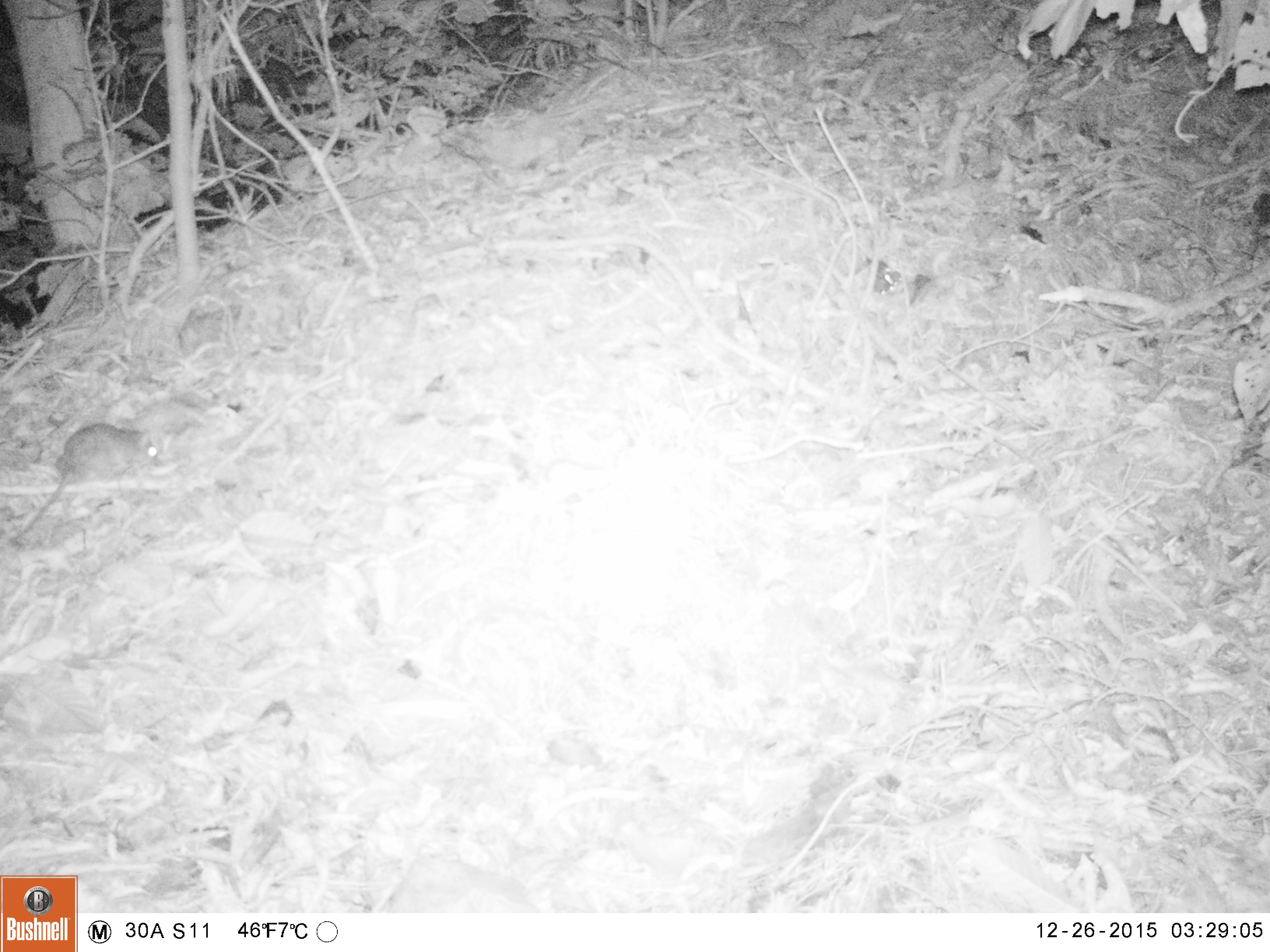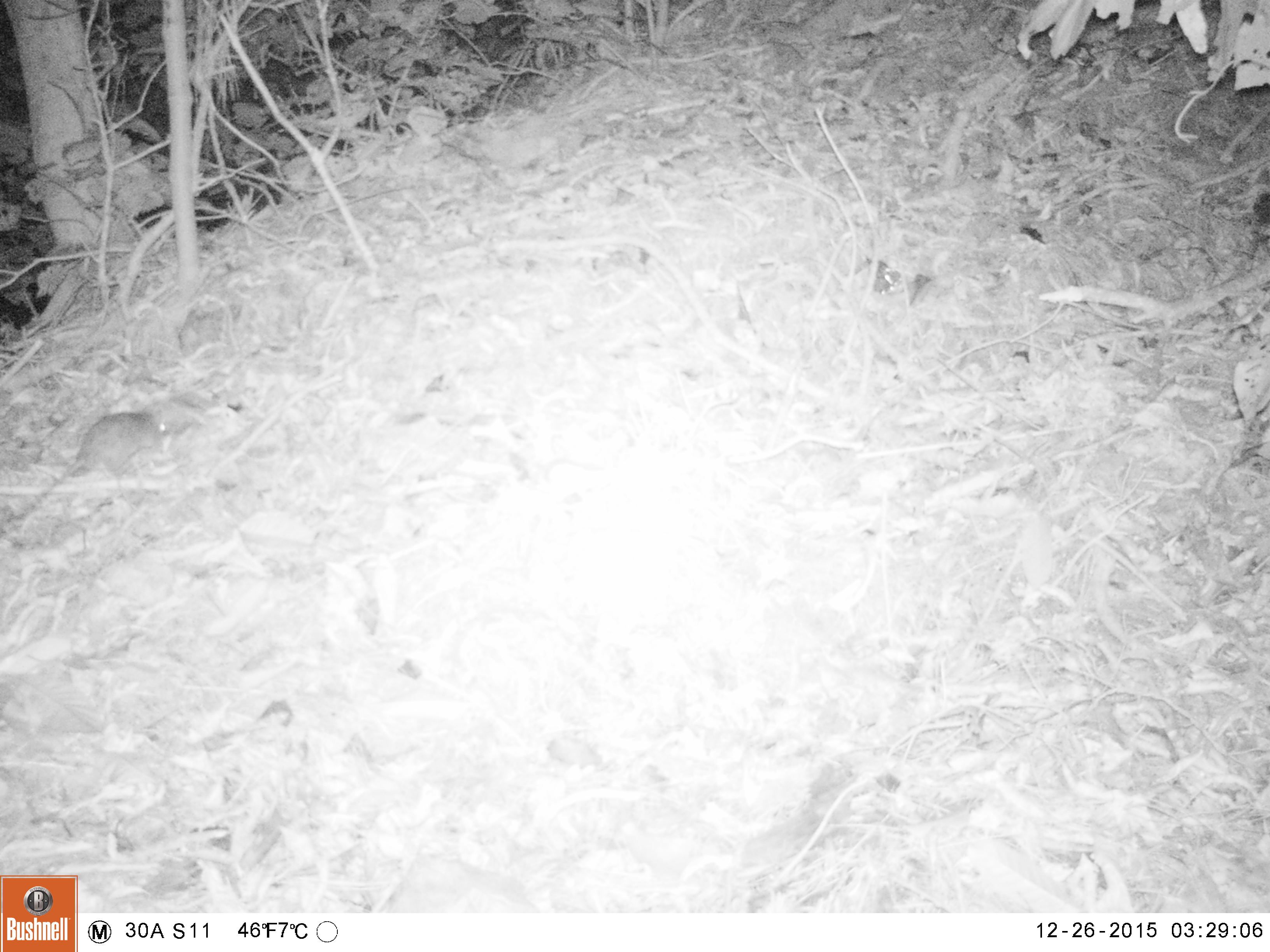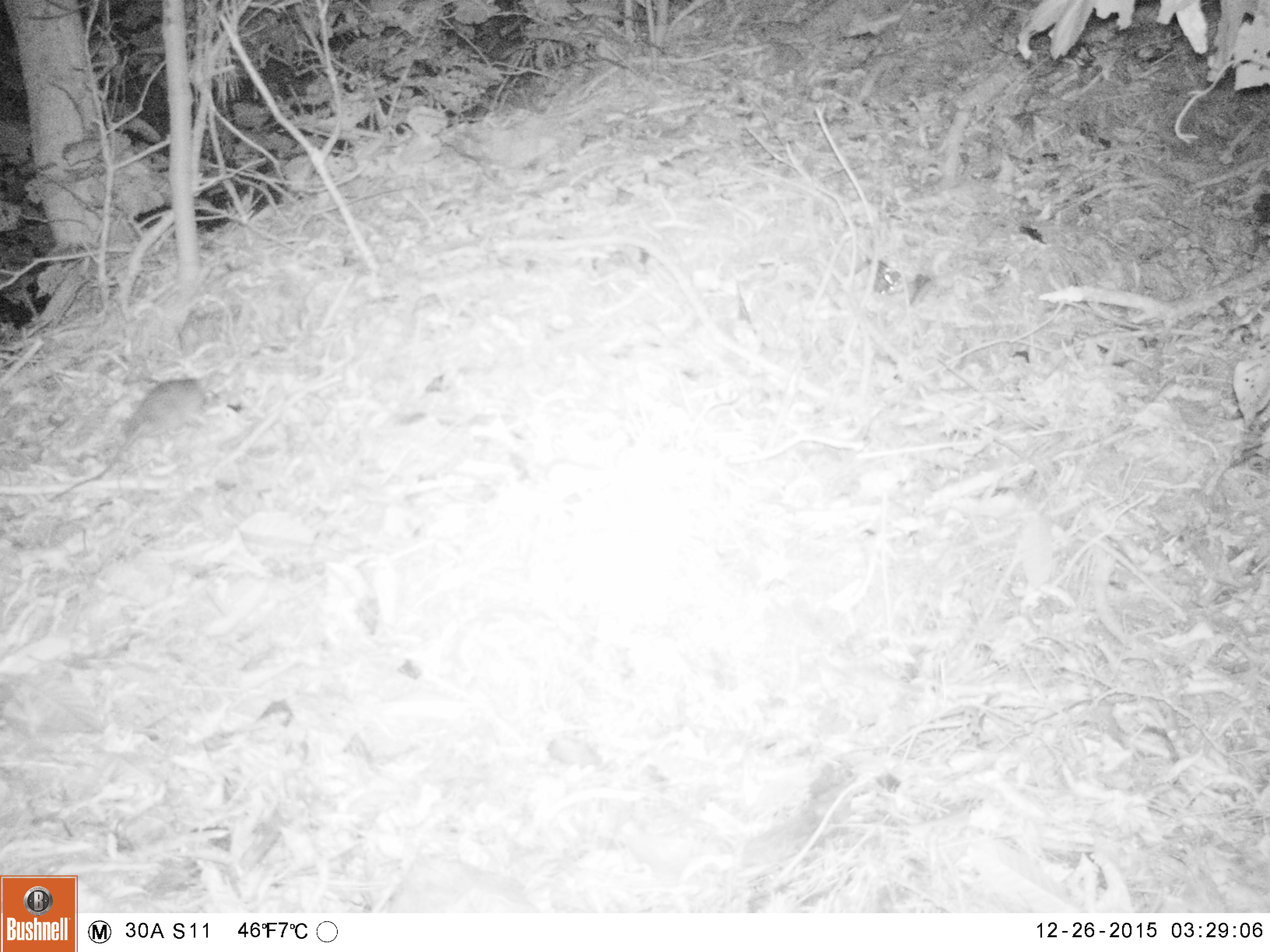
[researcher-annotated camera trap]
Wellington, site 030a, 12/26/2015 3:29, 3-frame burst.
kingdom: Animalia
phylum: Chordata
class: Mammalia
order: Rodentia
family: Muridae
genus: Rattus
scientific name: Rattus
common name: rat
Rat (Rattus).